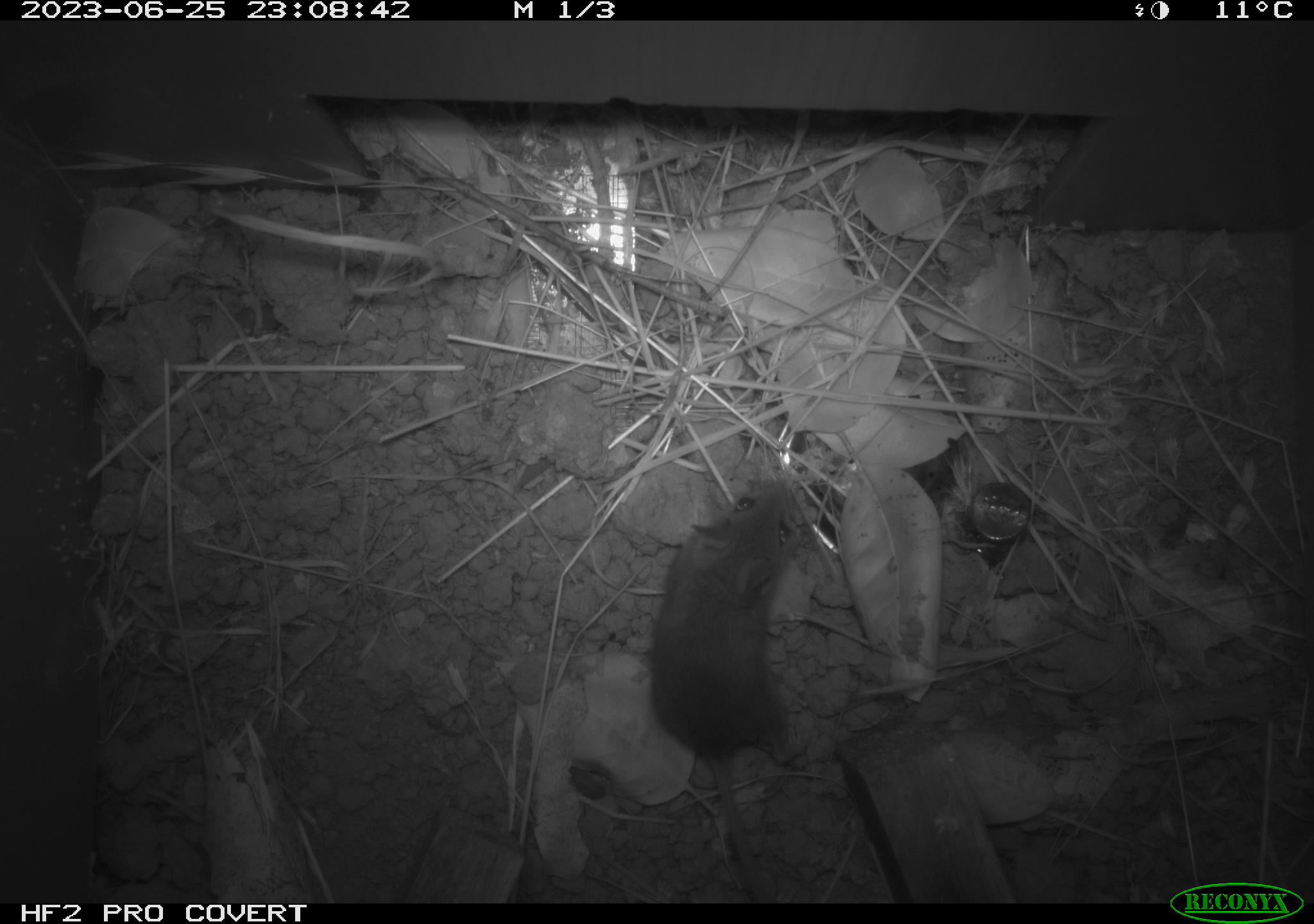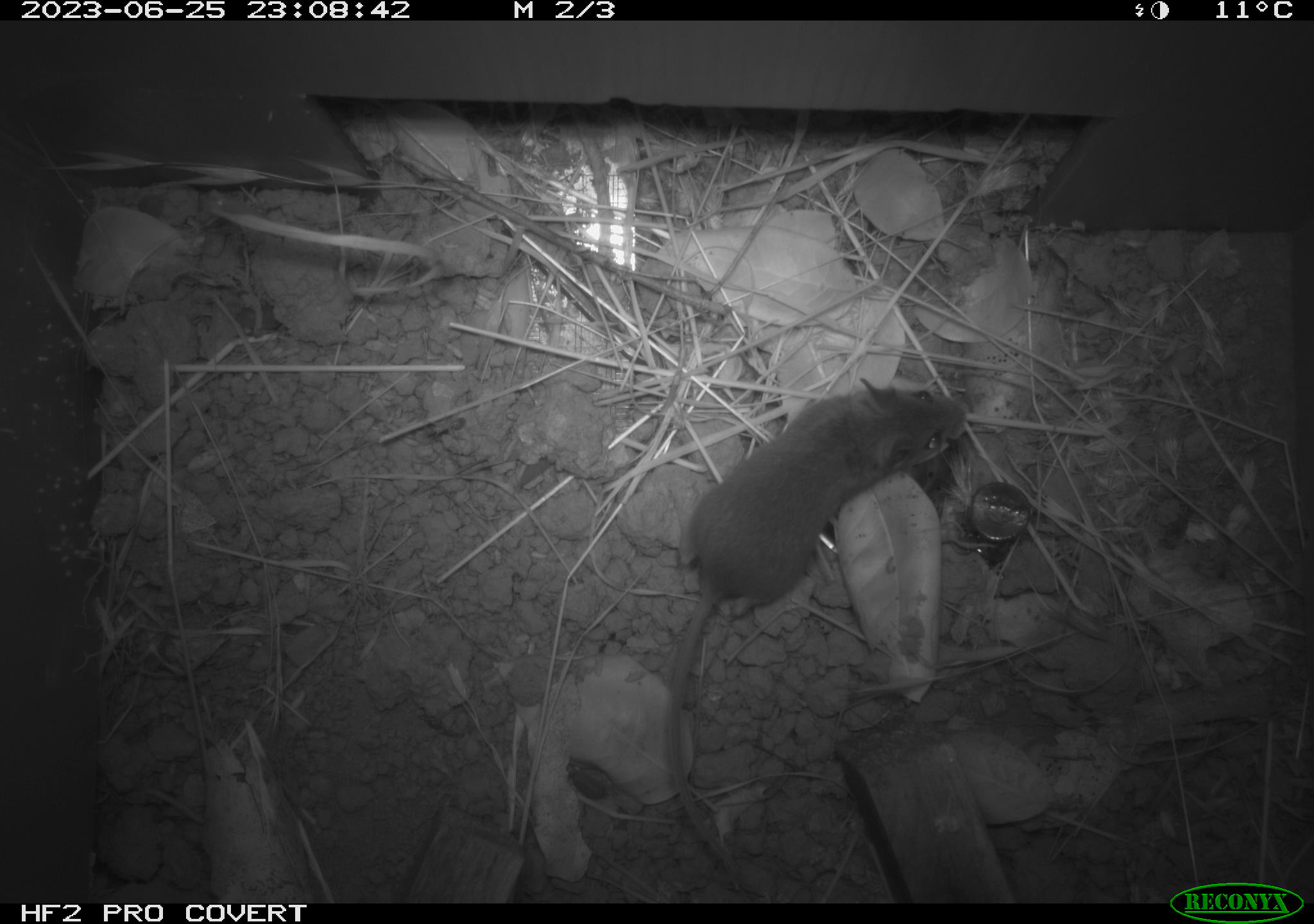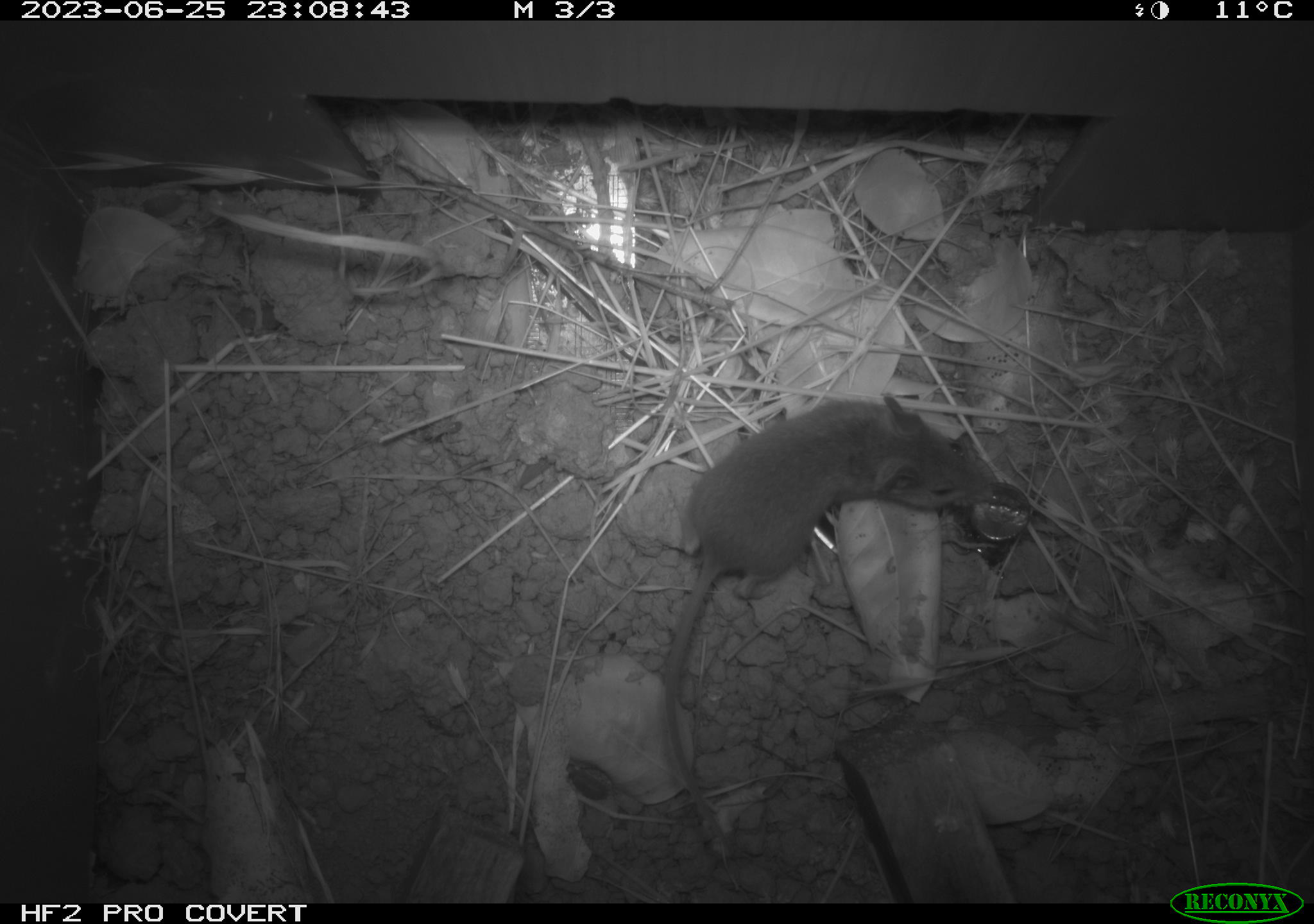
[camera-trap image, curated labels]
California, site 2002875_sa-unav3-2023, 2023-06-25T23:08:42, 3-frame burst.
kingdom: Animalia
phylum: Chordata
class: Mammalia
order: Rodentia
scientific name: Rodentia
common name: mouse species